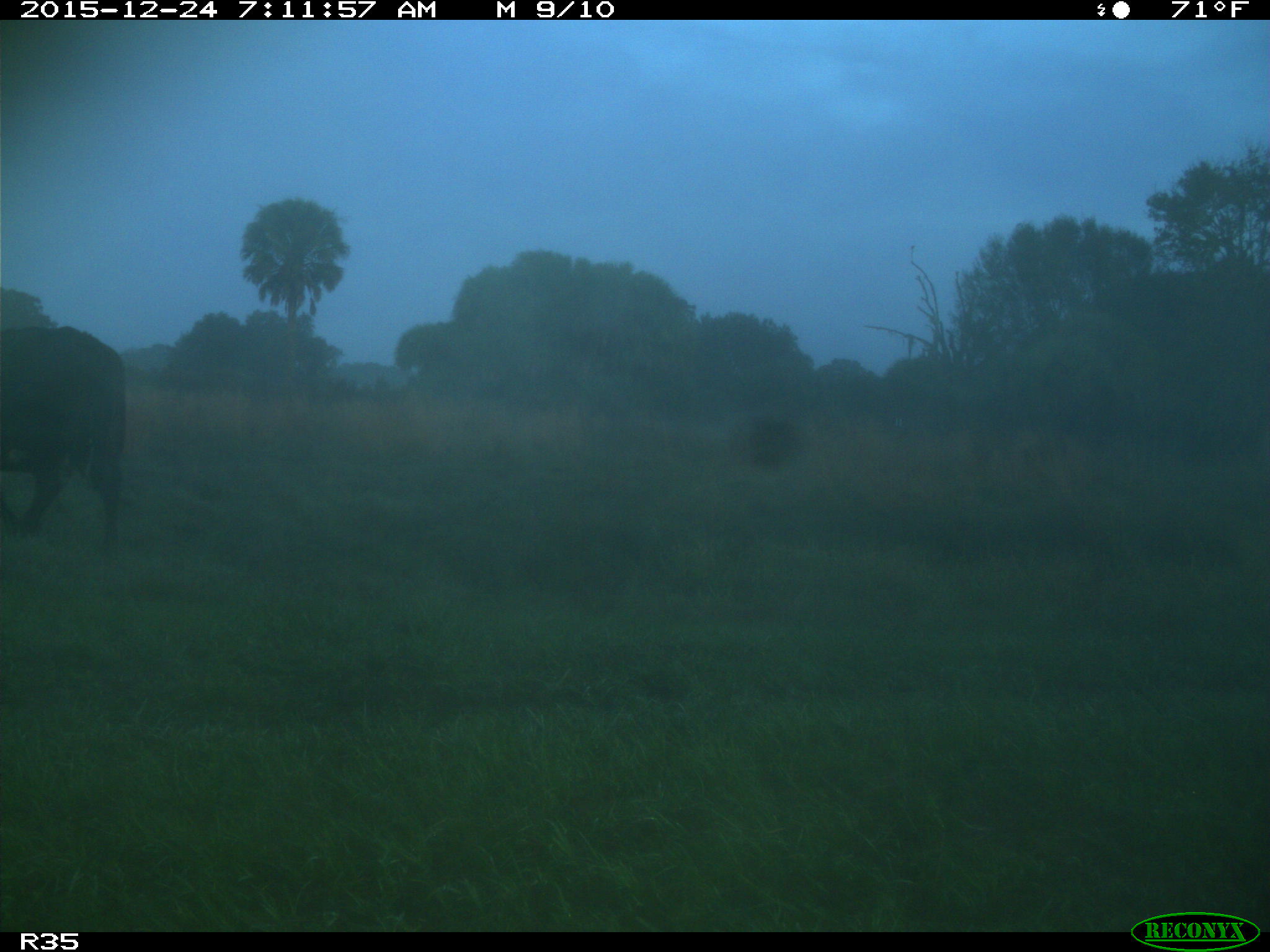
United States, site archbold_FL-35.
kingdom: Animalia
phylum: Chordata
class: Mammalia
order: Artiodactyla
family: Bovidae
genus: Bos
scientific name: Bos taurus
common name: domestic cow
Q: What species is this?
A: Bos taurus (domestic cow).